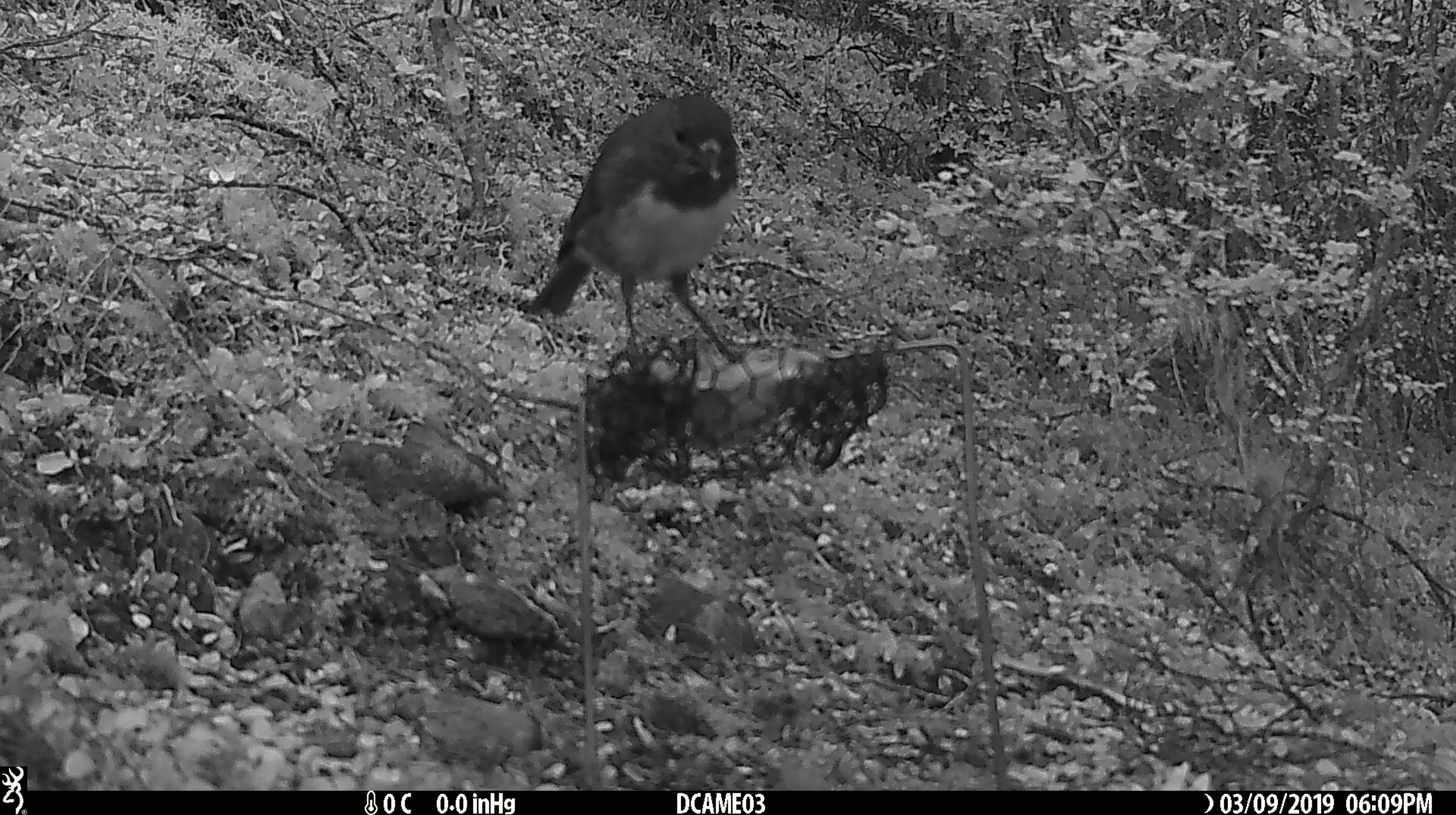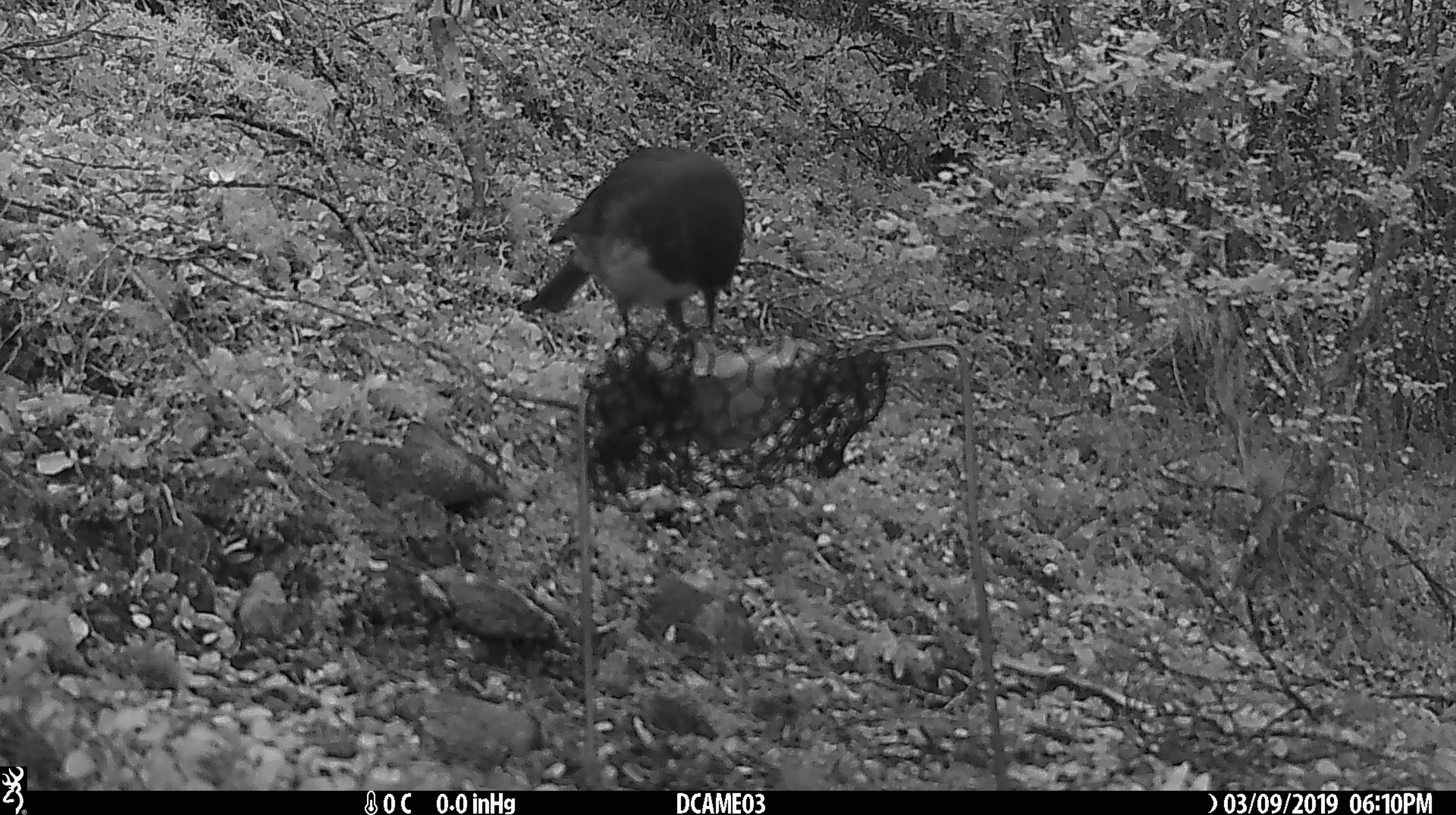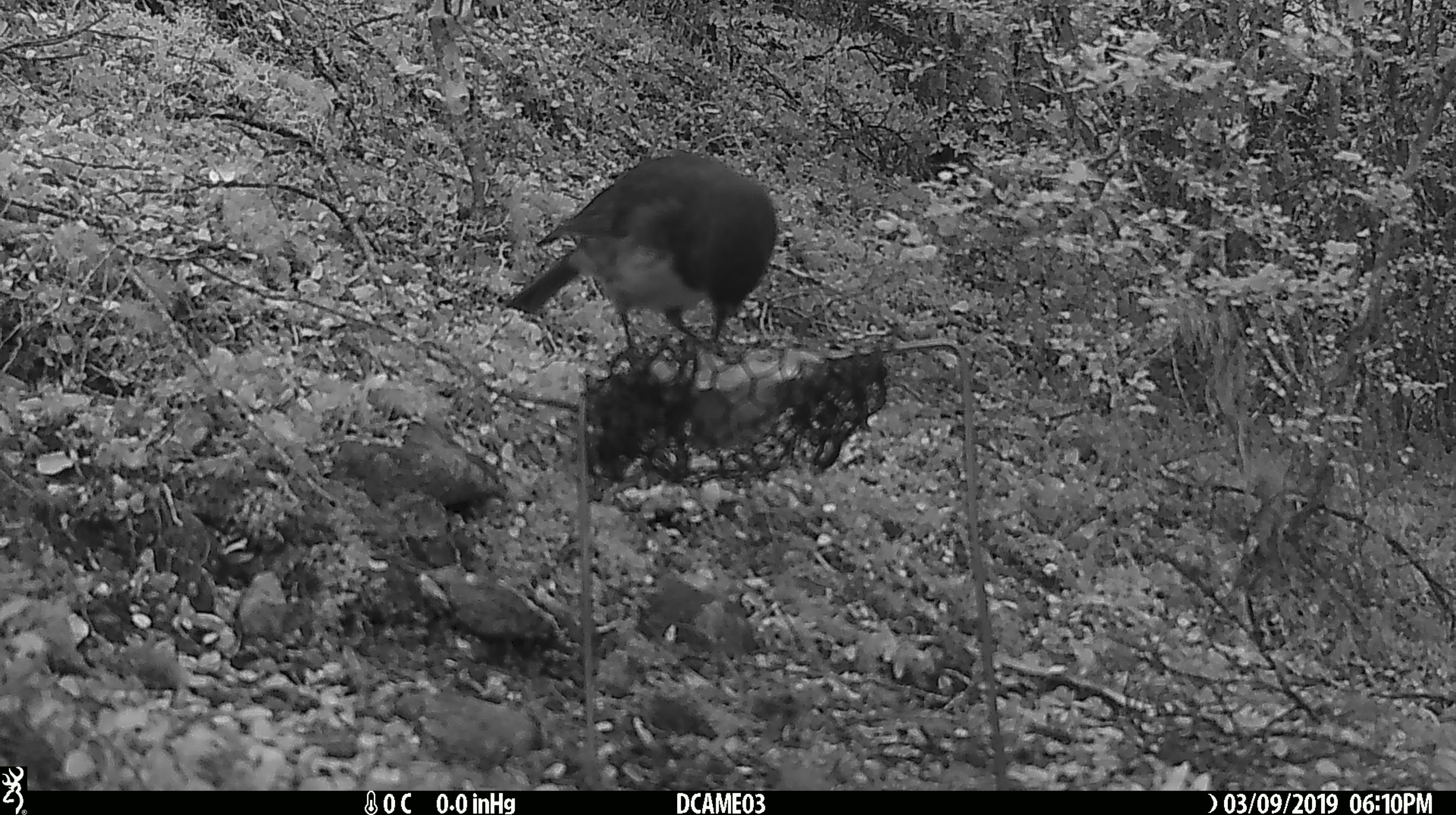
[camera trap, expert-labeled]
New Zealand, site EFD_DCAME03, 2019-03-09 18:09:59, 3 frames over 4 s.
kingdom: Animalia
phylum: Chordata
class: Aves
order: Passeriformes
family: Petroicidae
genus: Petroica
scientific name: Petroica australis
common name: new zealand robin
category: robin